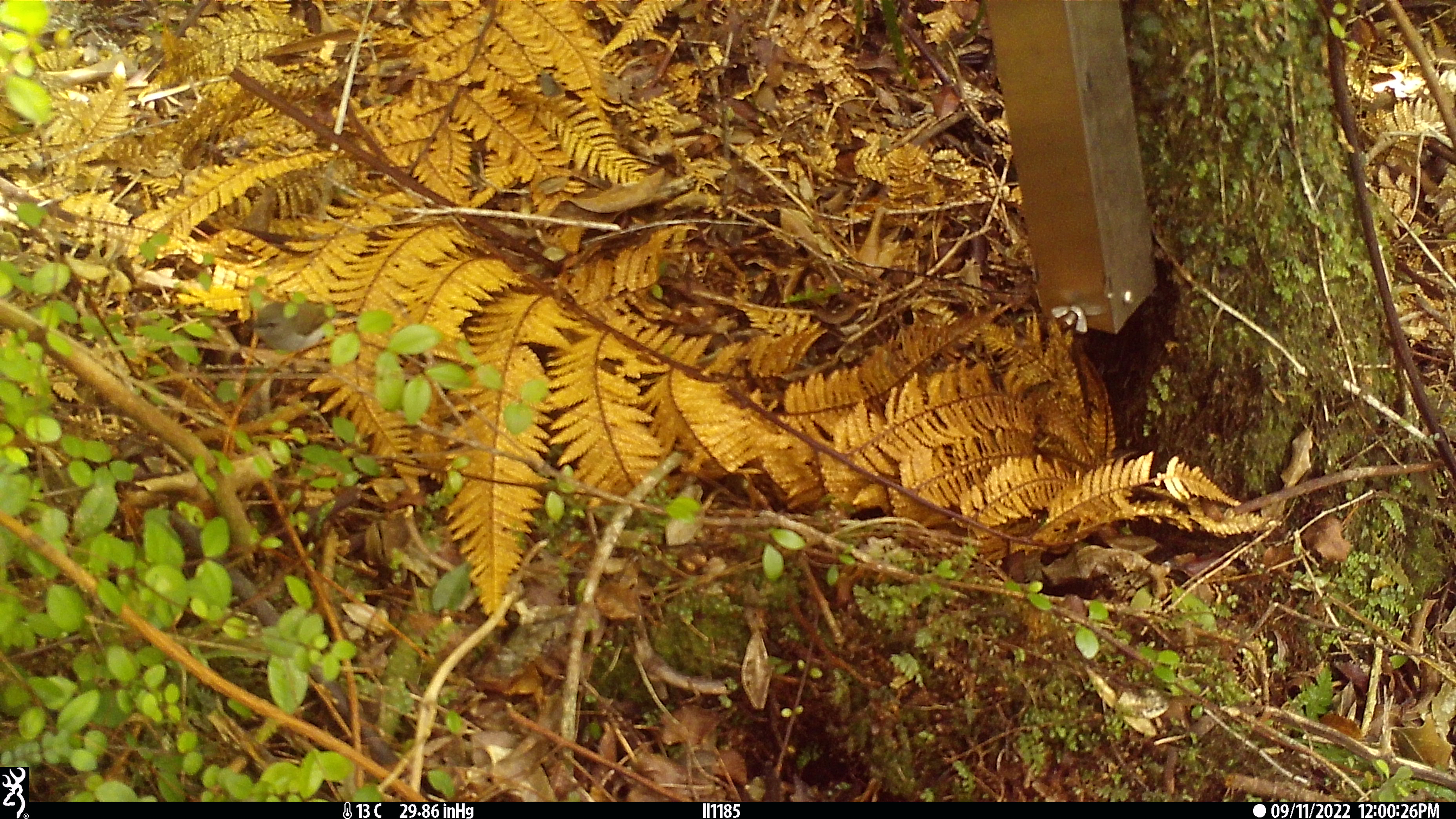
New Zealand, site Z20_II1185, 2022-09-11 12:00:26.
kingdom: Animalia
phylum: Chordata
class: Aves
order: Passeriformes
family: Certhiidae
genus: Certhia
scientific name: Certhia americana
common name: brown creeper